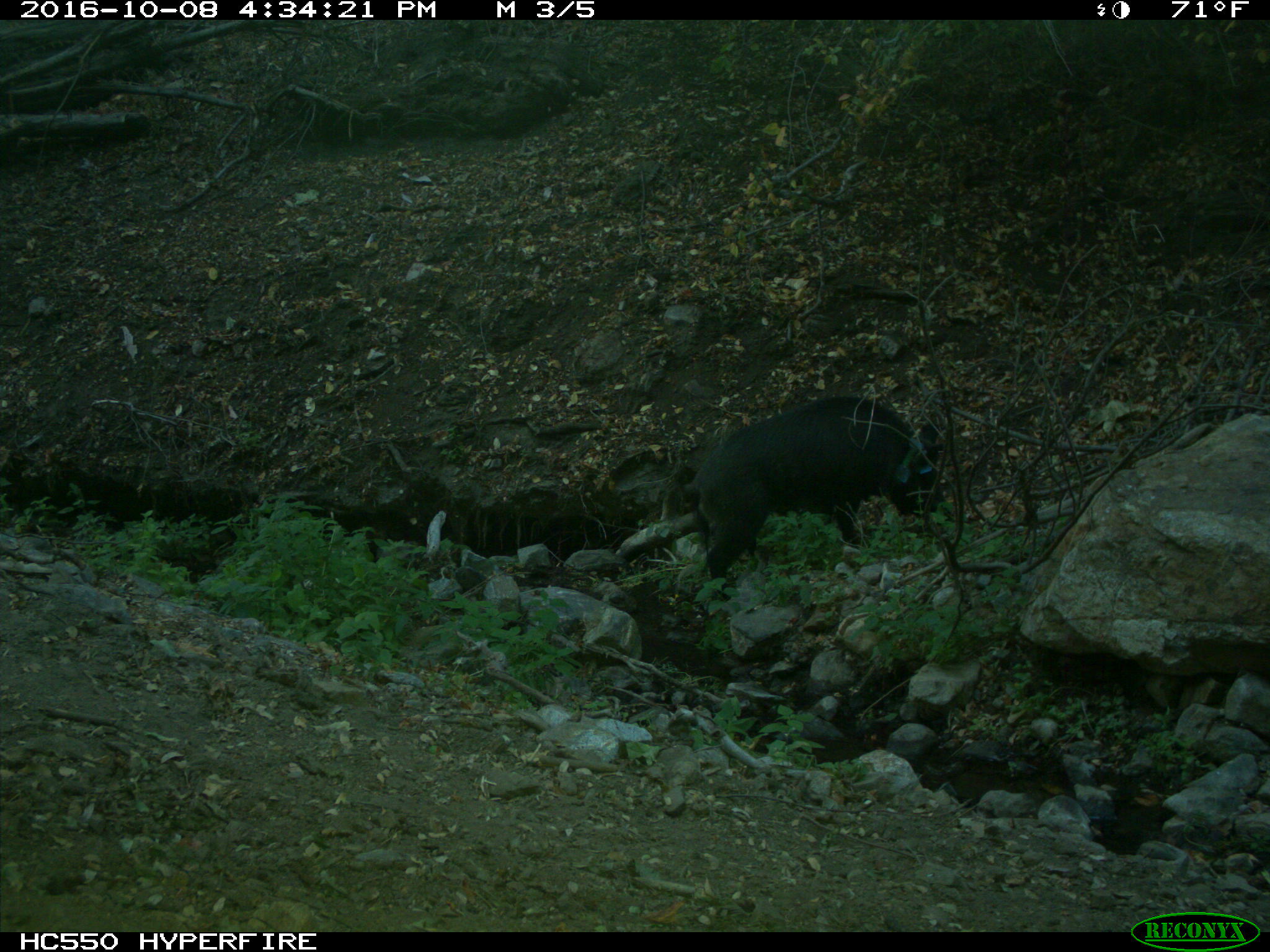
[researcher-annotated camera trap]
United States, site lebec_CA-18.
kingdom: Animalia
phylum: Chordata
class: Mammalia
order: Artiodactyla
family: Suidae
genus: Sus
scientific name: Sus scrofa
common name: wild boar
Sus scrofa (wild boar).